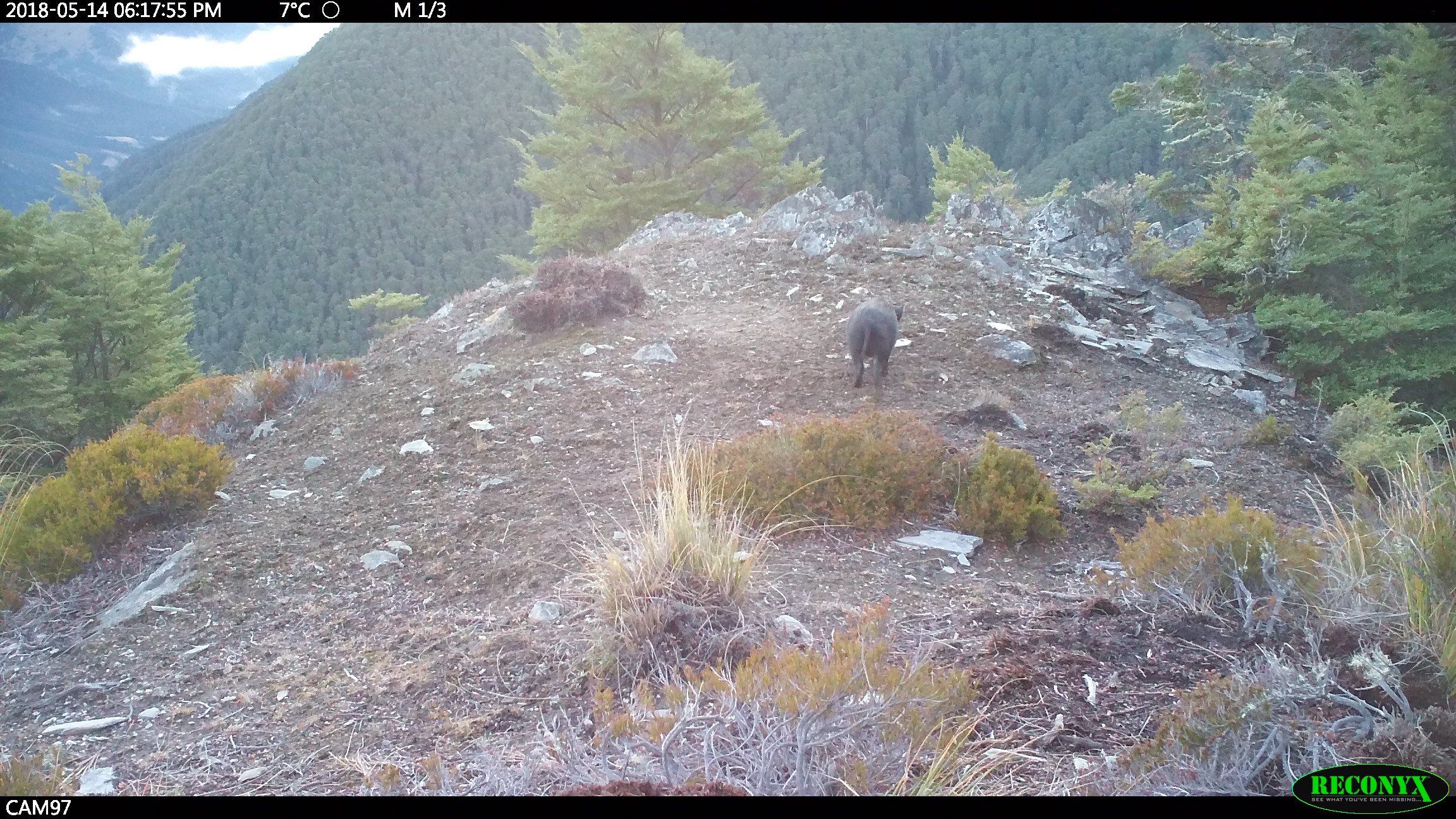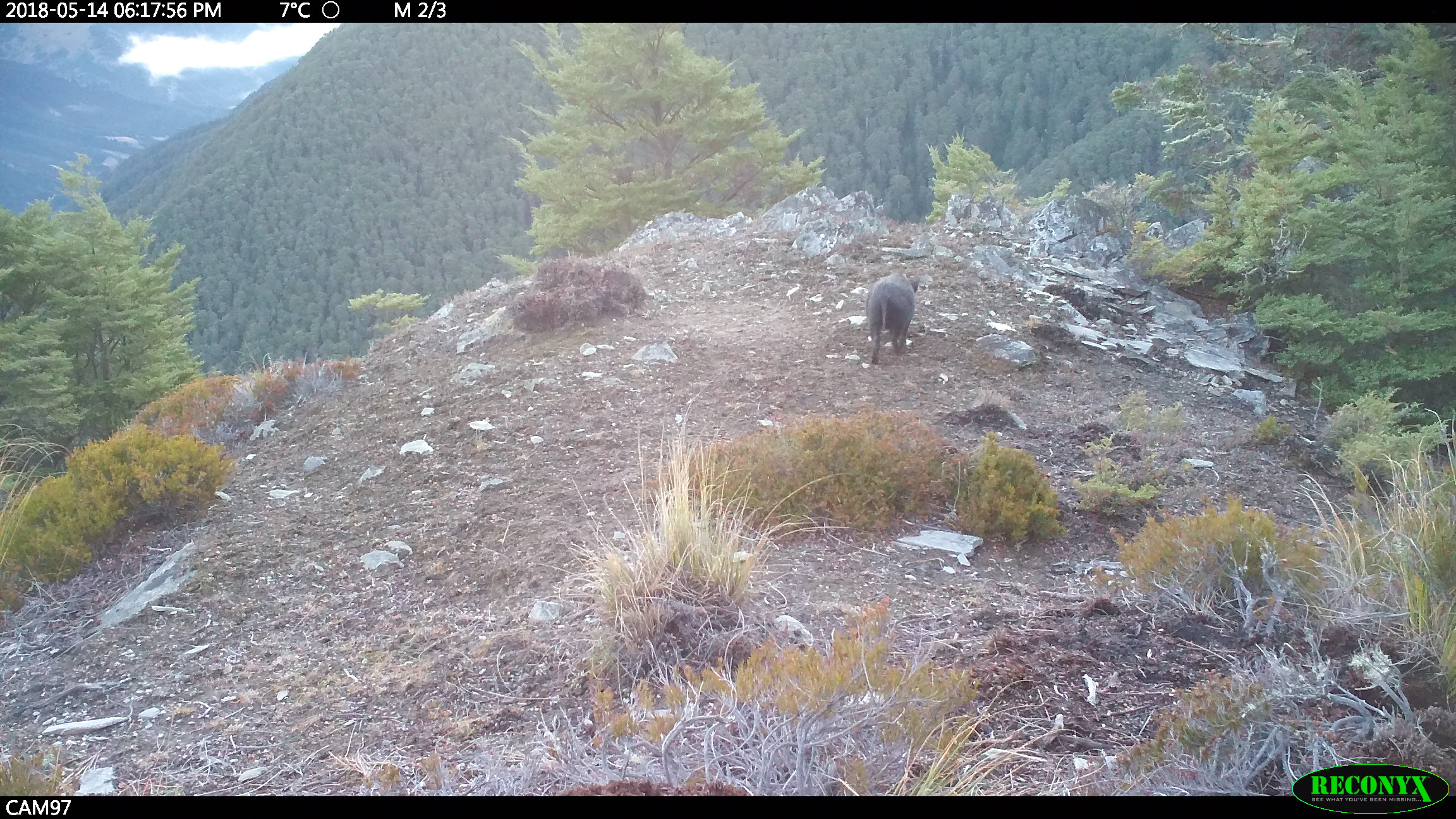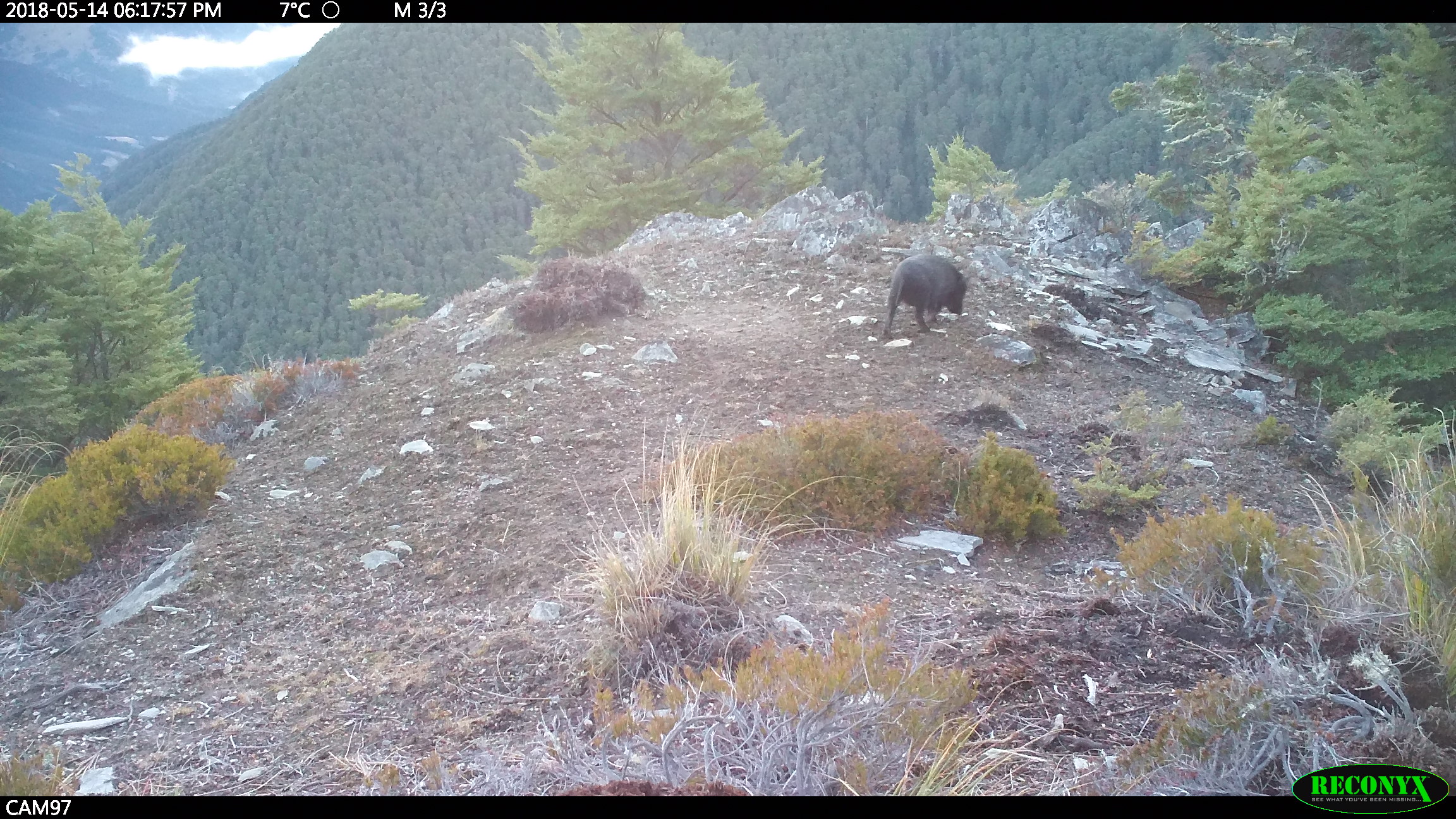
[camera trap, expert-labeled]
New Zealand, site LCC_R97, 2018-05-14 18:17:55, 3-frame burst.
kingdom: Animalia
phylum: Chordata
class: Mammalia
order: Artiodactyla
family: Suidae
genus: Sus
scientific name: Sus scrofa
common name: pig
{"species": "pig (Sus scrofa)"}